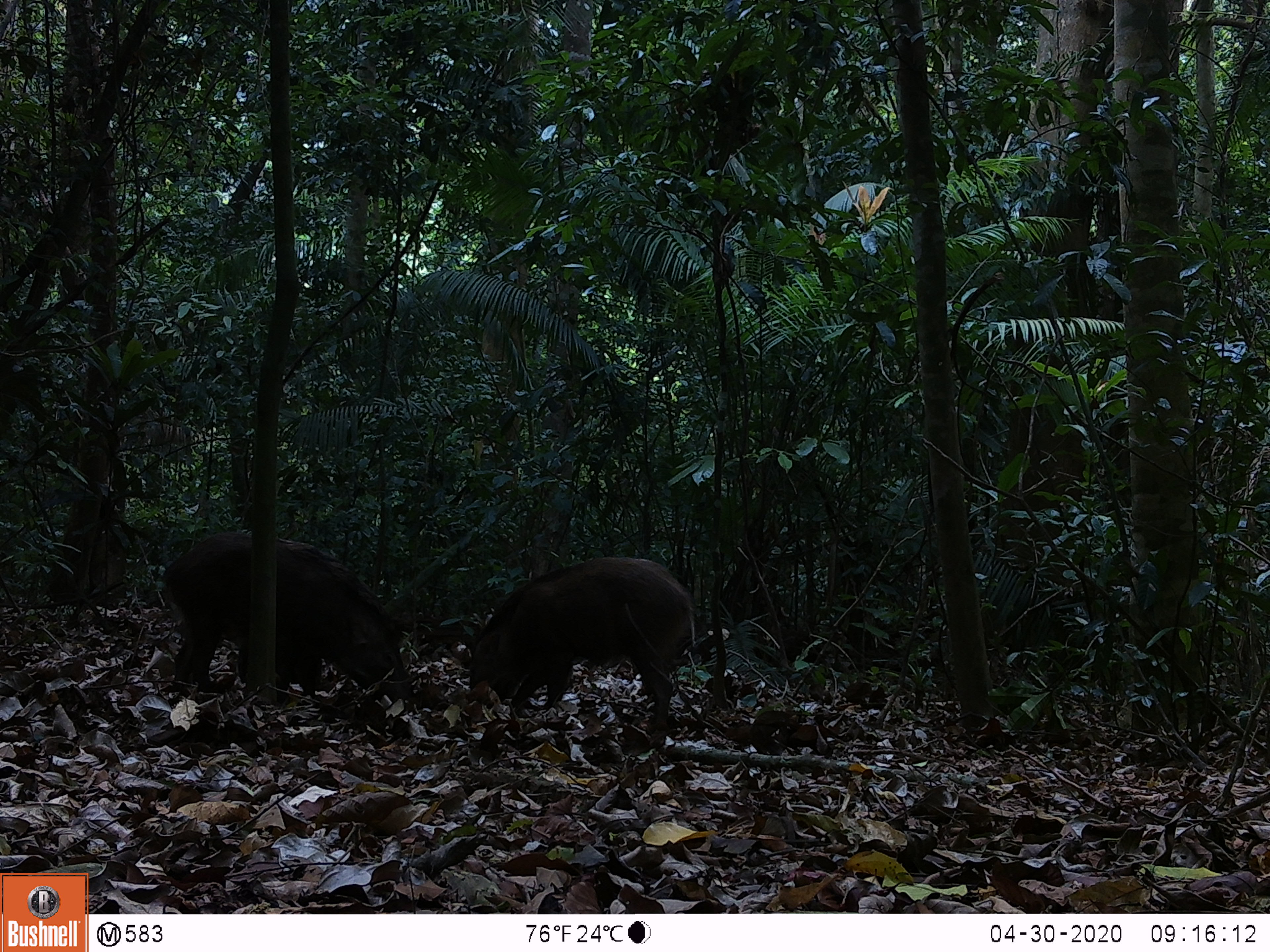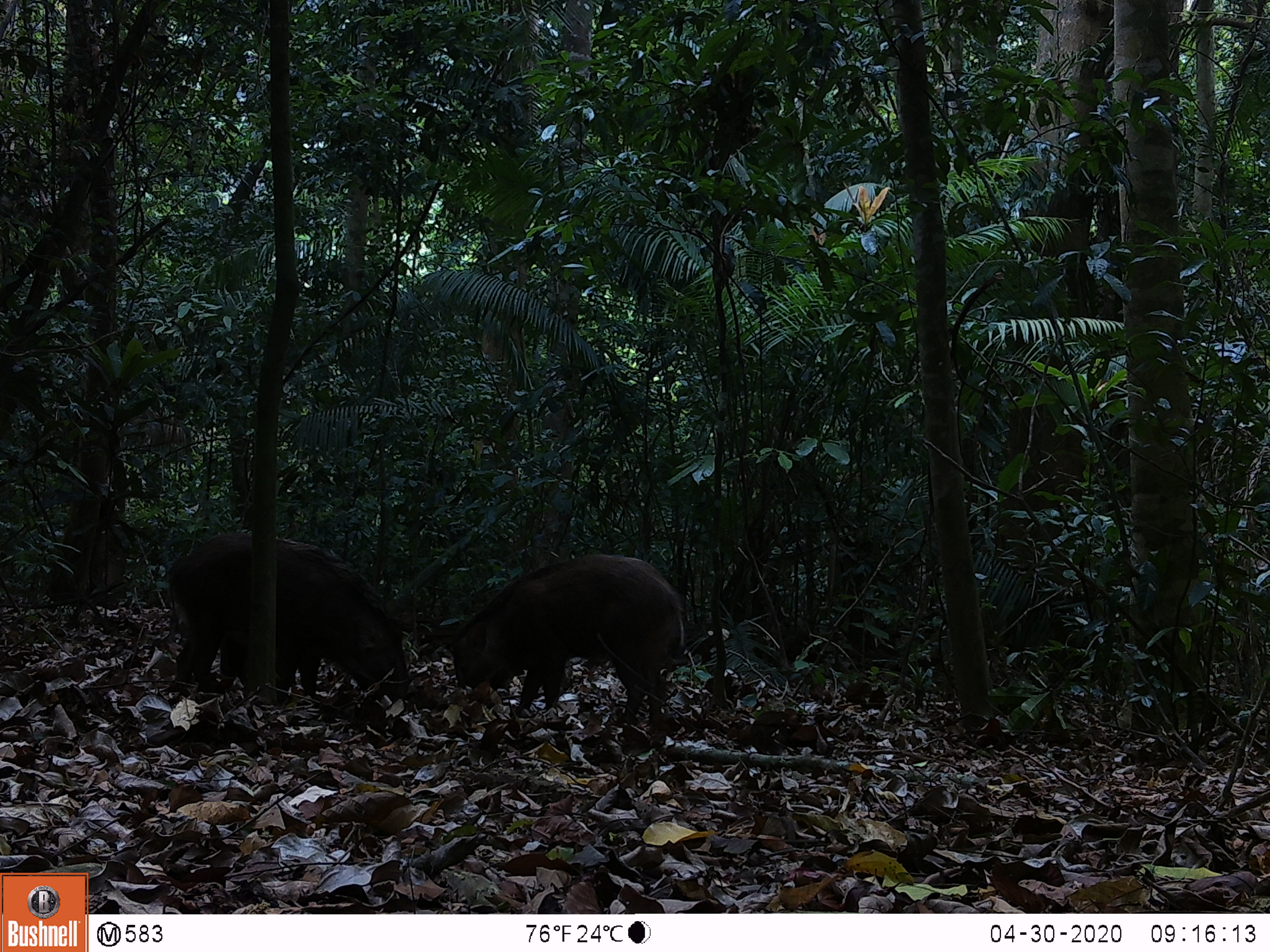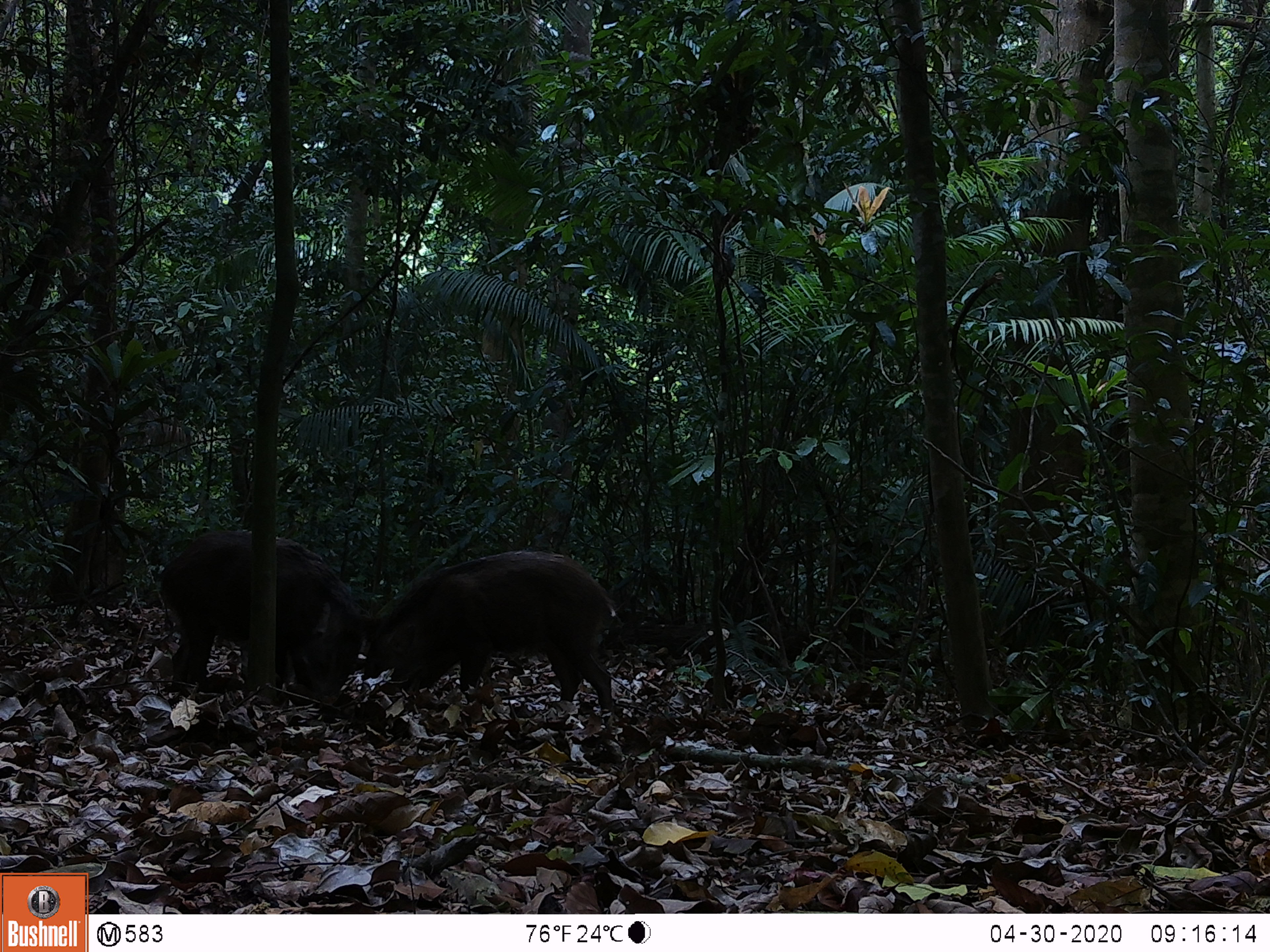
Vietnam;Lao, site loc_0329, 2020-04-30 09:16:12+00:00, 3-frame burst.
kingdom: Animalia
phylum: Chordata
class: Mammalia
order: Artiodactyla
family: Suidae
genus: Sus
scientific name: Sus scrofa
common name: eurasian wild pig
Eurasian wild pig (Sus scrofa). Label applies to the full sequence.